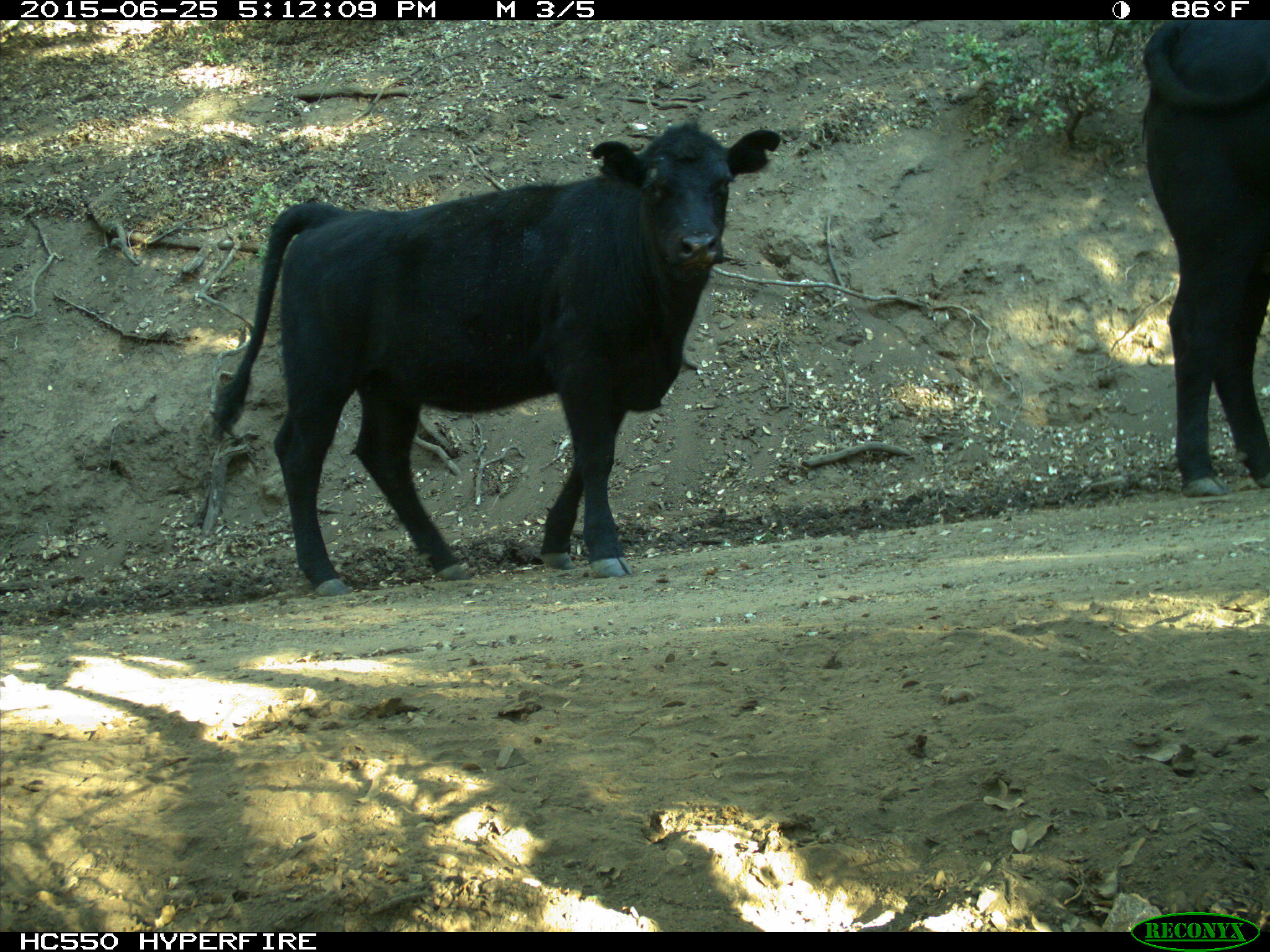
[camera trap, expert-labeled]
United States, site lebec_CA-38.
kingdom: Animalia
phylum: Chordata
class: Mammalia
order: Artiodactyla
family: Bovidae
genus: Bos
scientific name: Bos taurus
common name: domestic cow